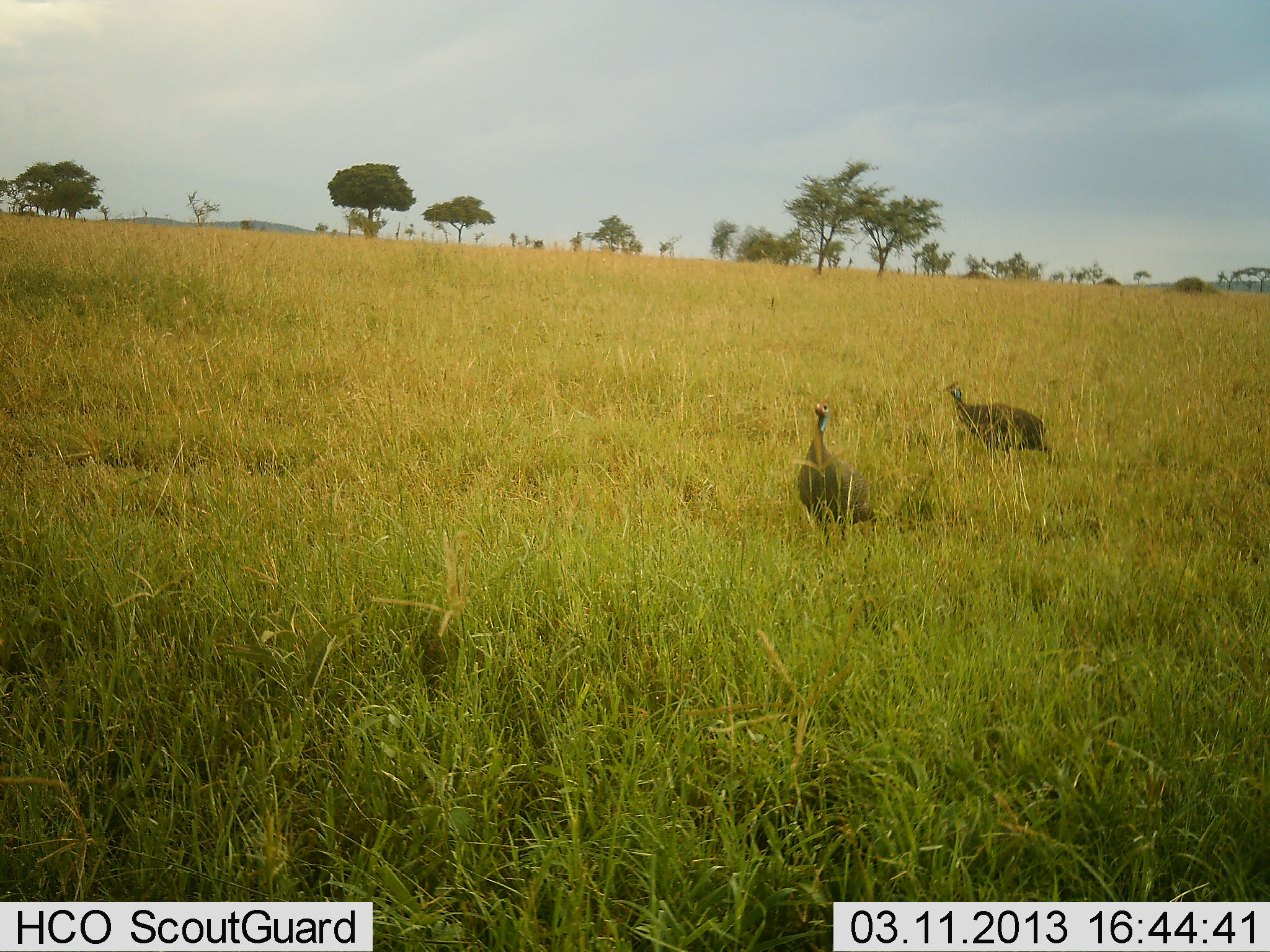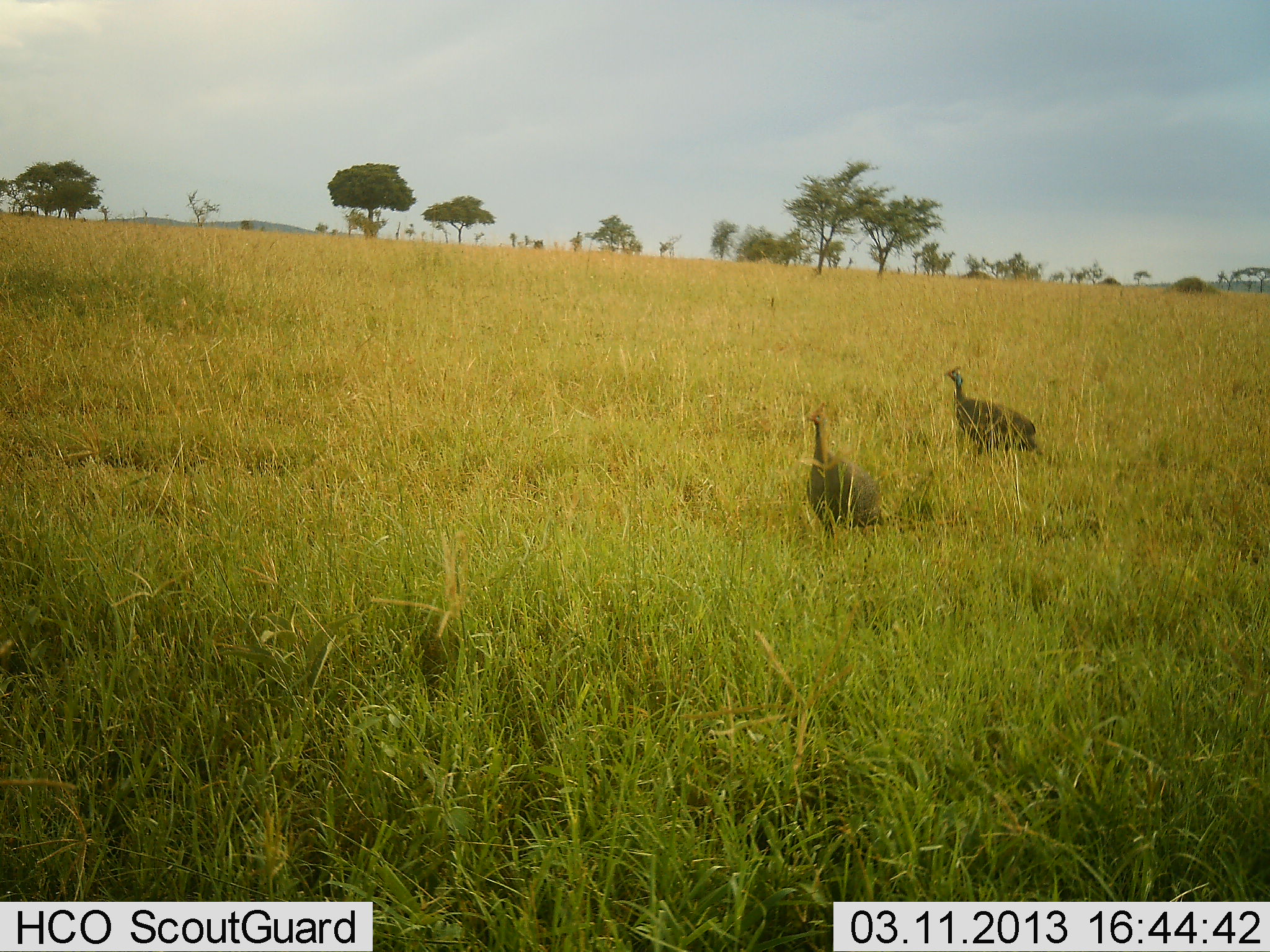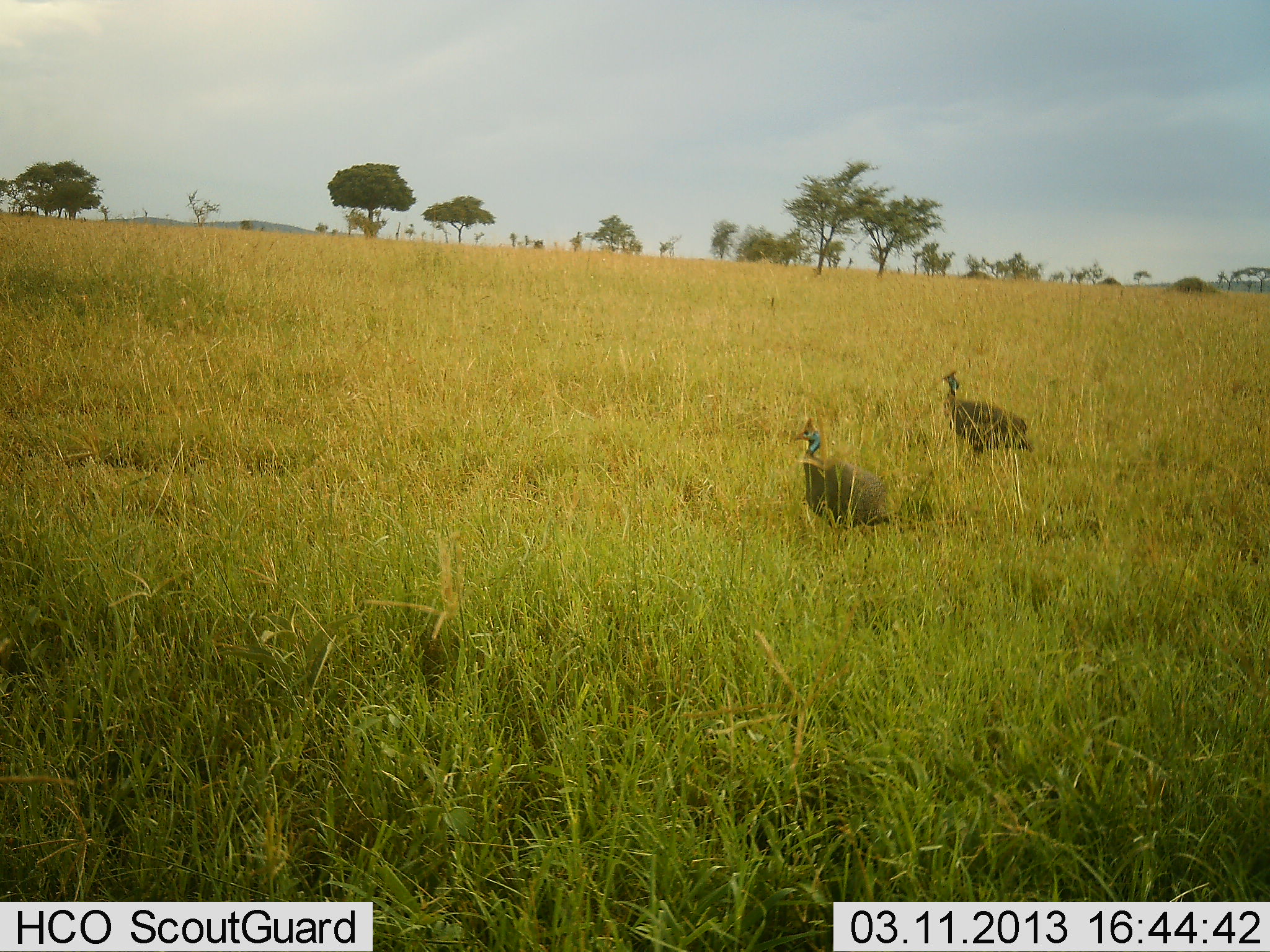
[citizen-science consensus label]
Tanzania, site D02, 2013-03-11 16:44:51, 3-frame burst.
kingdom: Animalia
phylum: Chordata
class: Aves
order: Galliformes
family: Numididae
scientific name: Numididae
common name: guinea fowl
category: guineafowl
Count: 2.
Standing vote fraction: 60%.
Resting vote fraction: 5%.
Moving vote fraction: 30%.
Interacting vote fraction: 5%.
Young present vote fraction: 0%.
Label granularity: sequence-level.